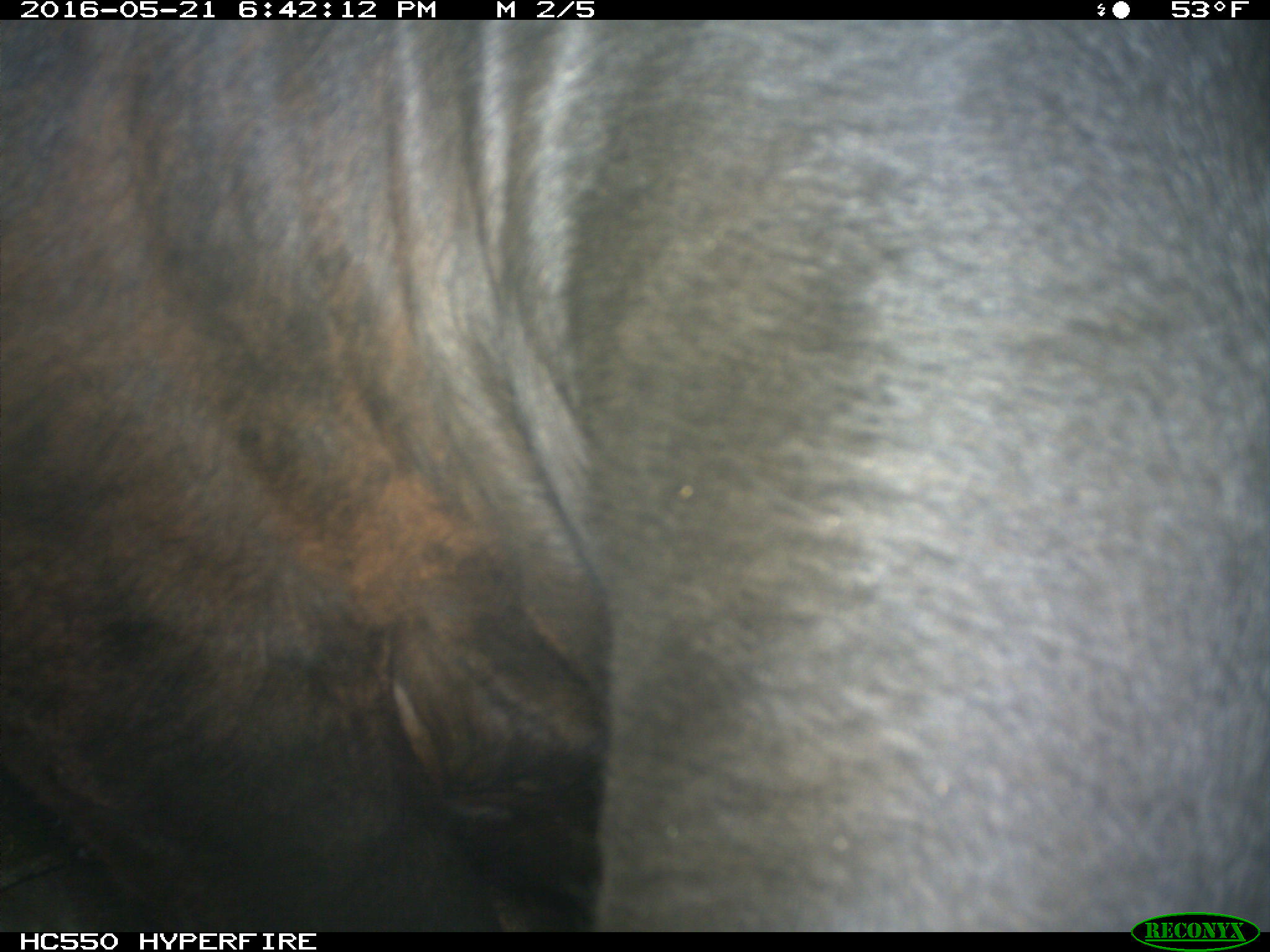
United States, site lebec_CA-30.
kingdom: Animalia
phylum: Chordata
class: Mammalia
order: Artiodactyla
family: Bovidae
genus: Bos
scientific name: Bos taurus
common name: domestic cow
Bos taurus (domestic cow).